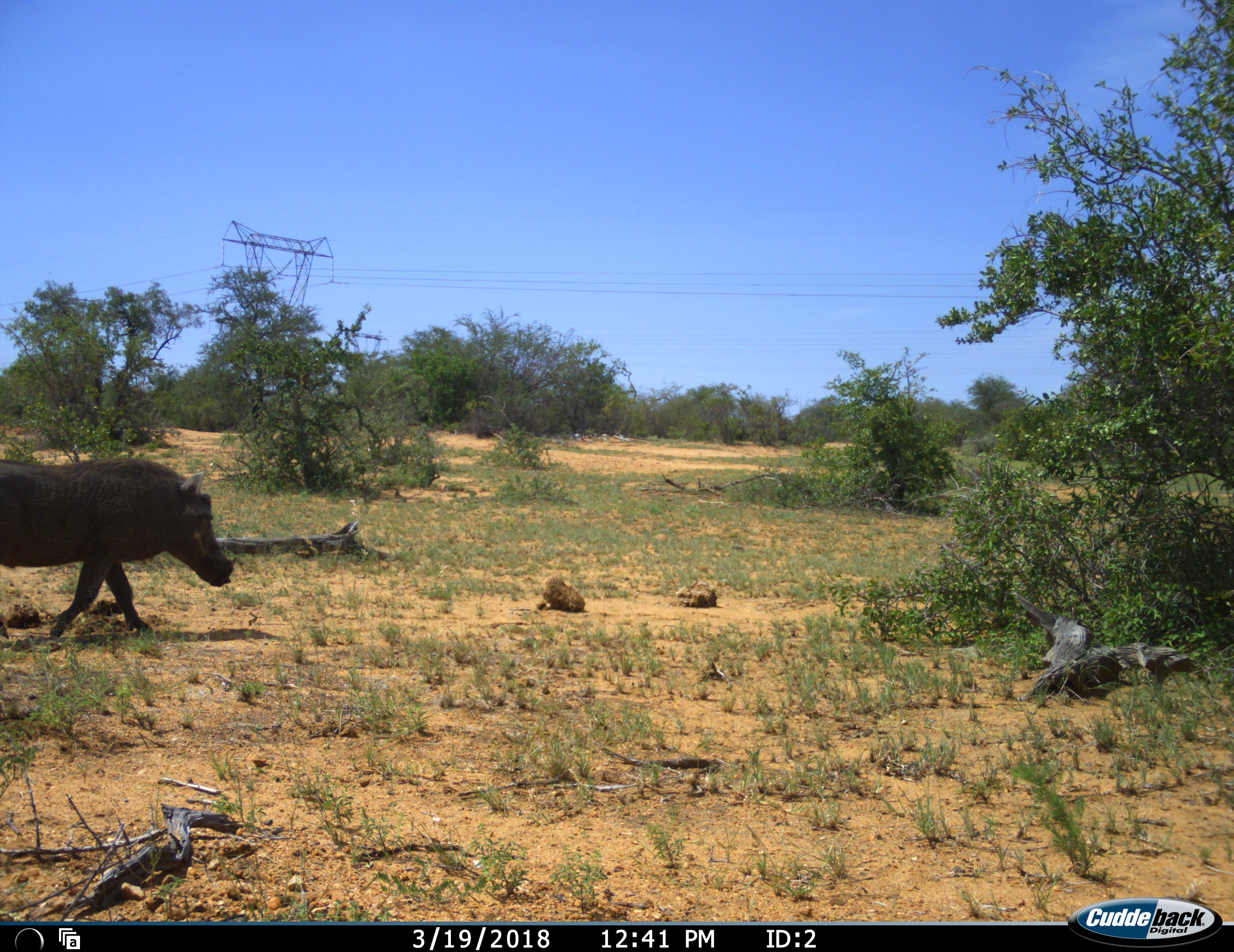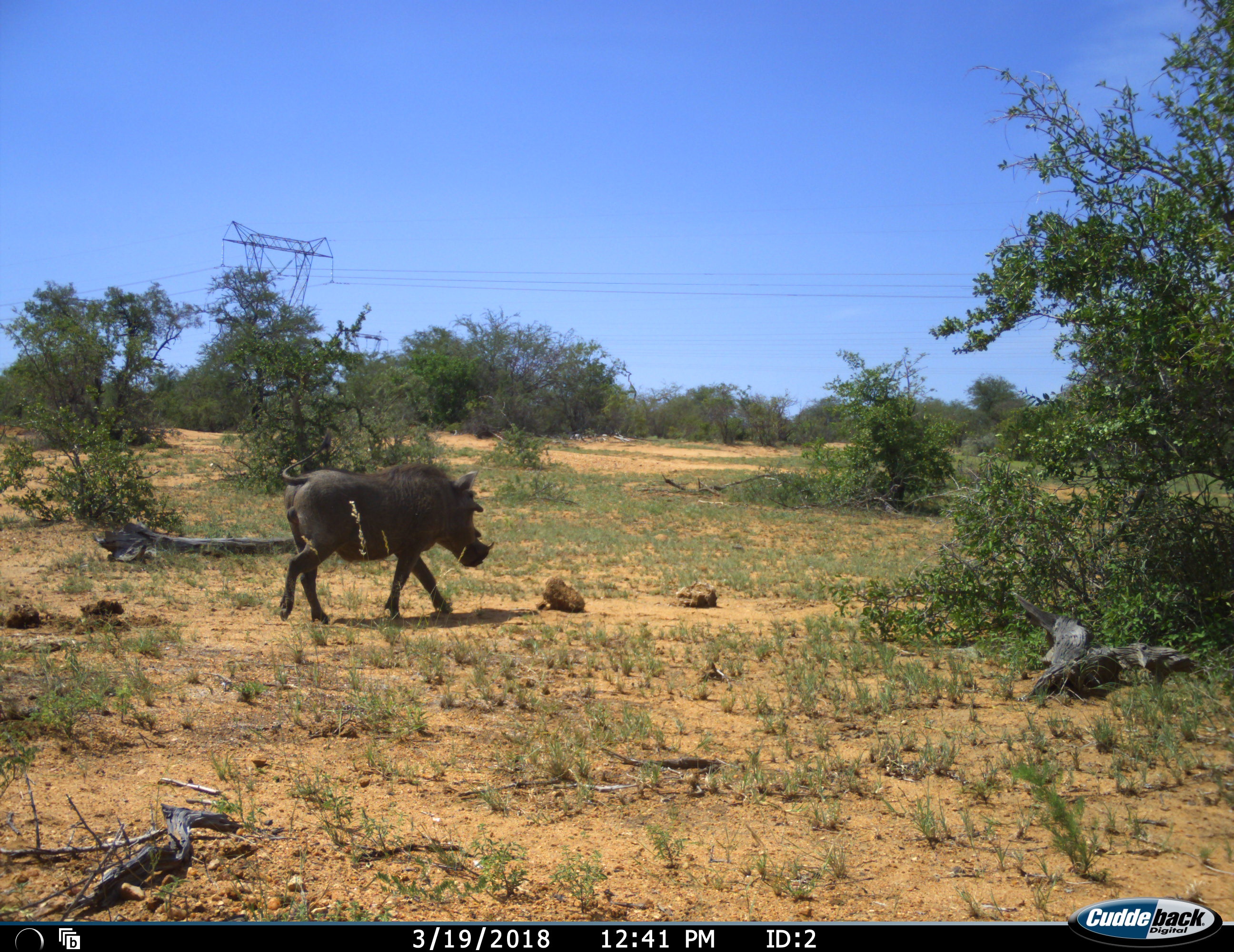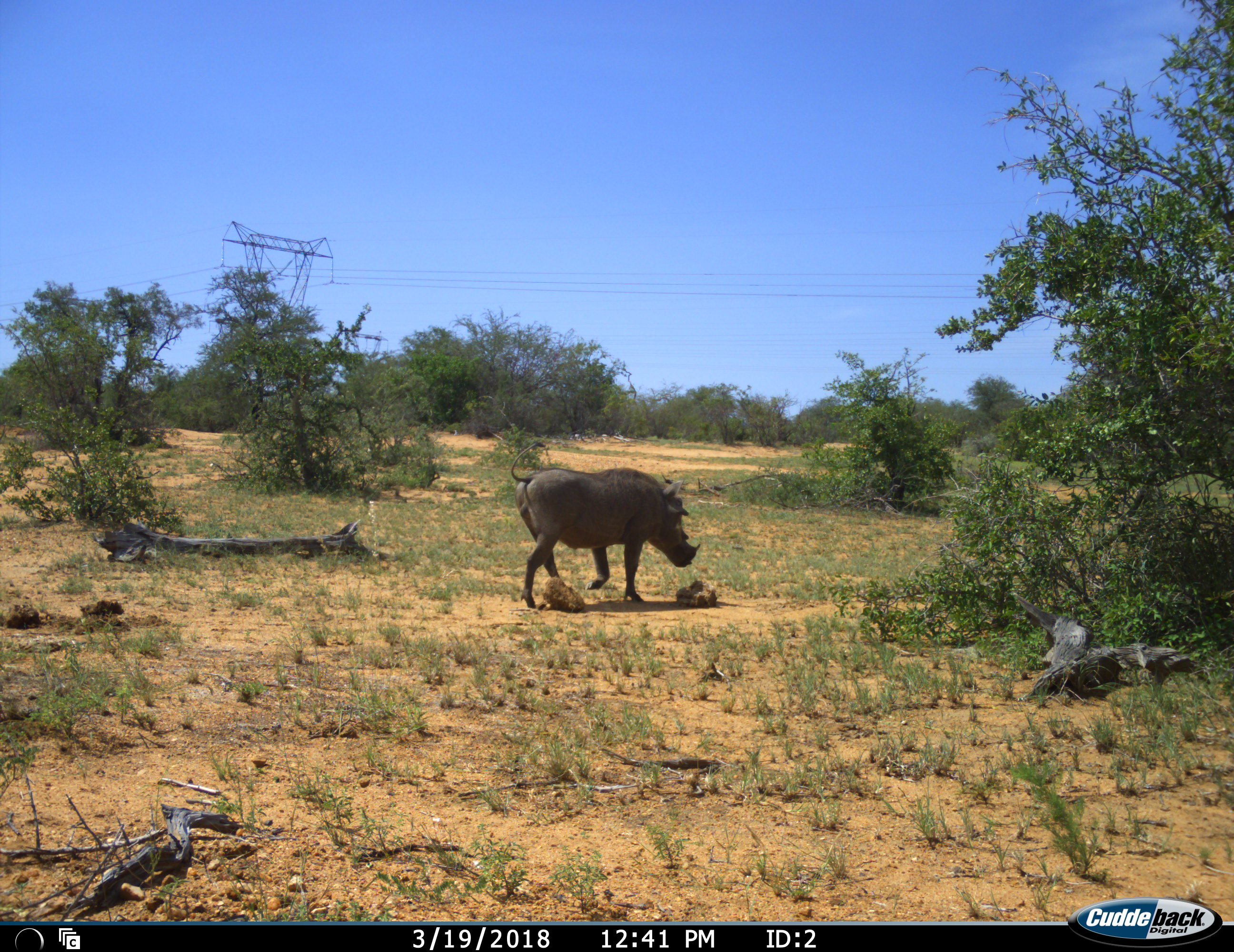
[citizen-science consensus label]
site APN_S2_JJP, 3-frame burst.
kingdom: Animalia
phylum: Chordata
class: Mammalia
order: Artiodactyla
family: Suidae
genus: Phacochoerus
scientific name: Phacochoerus africanus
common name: warthog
Warthog (Phacochoerus africanus), count 1. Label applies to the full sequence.